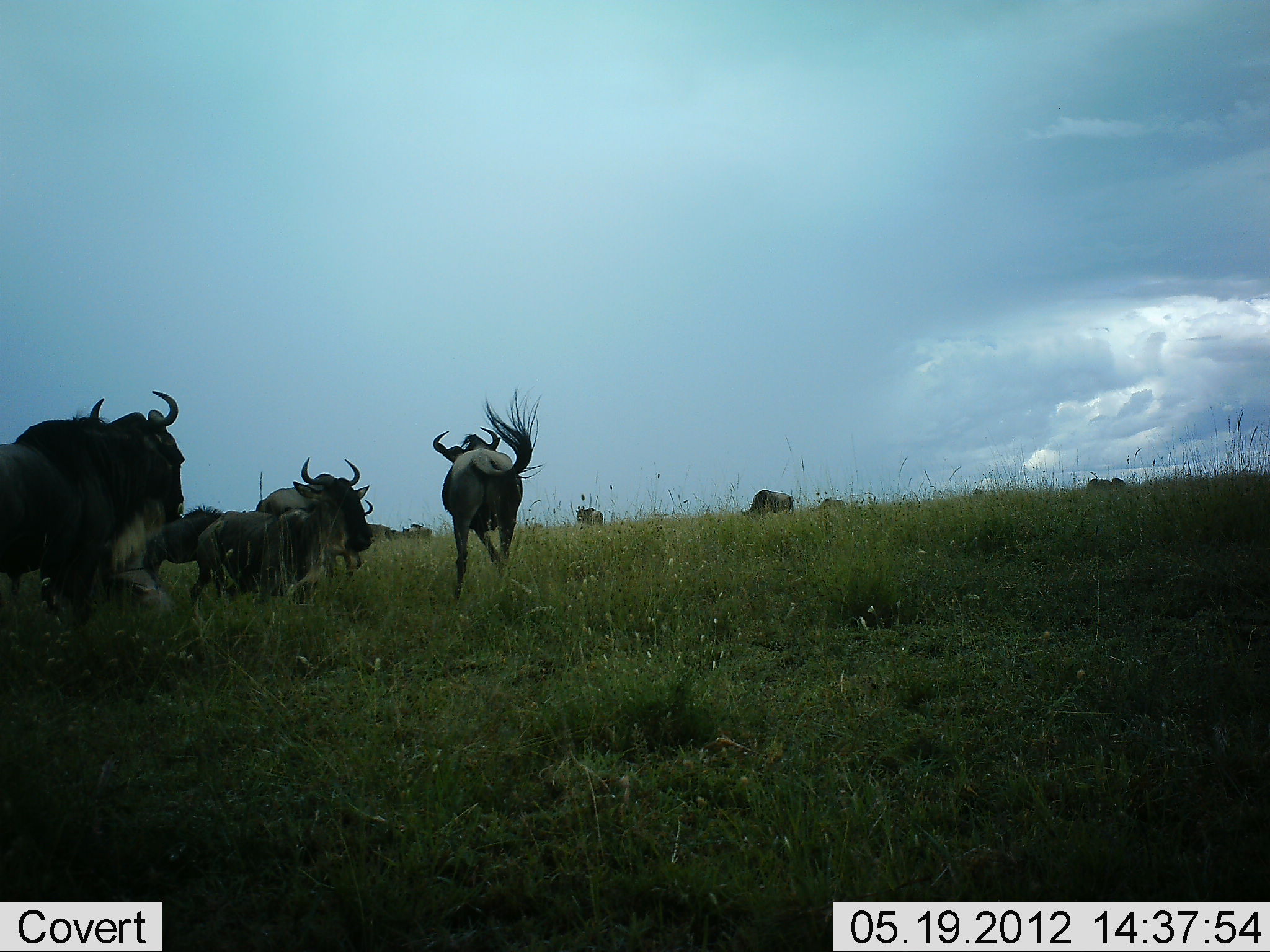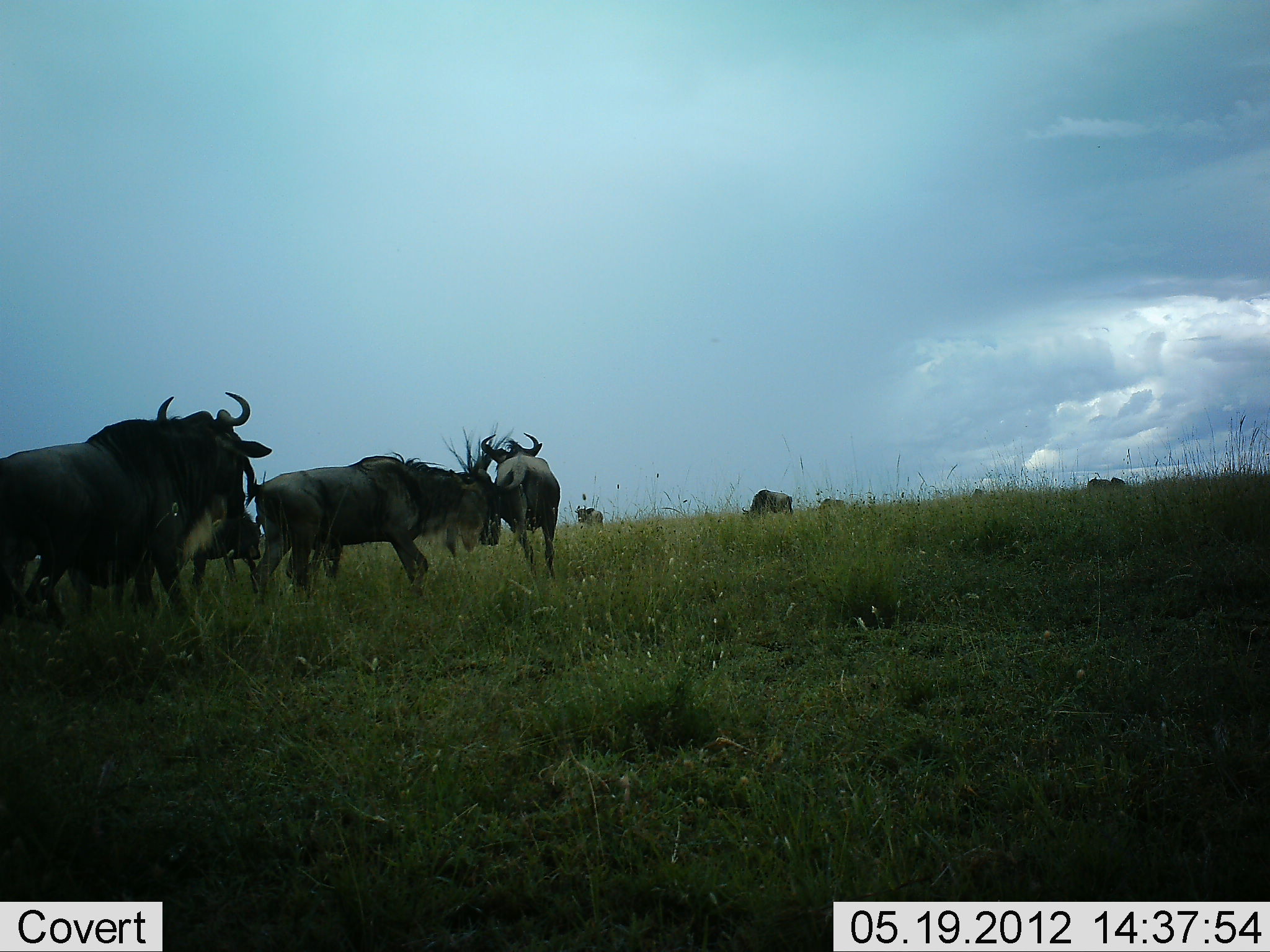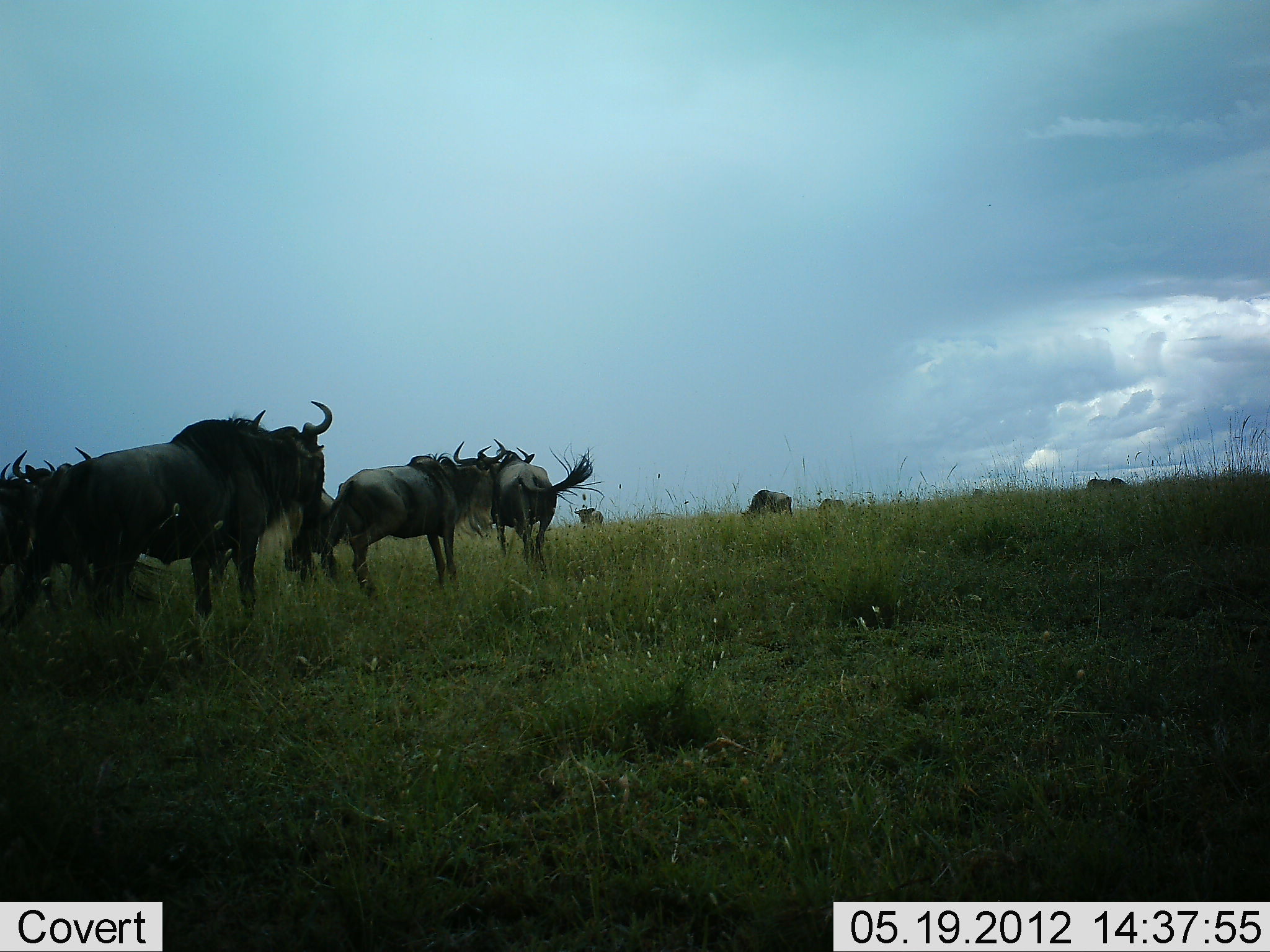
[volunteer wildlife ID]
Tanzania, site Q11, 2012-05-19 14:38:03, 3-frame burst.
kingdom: Animalia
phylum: Chordata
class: Mammalia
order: Artiodactyla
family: Bovidae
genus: Connochaetes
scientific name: Connochaetes taurinus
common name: blue wildebeest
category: wildebeest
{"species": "wildebeest (blue wildebeest) (Connochaetes taurinus)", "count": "8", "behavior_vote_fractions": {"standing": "20%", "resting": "0%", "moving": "90%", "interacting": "30%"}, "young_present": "20%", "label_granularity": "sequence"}